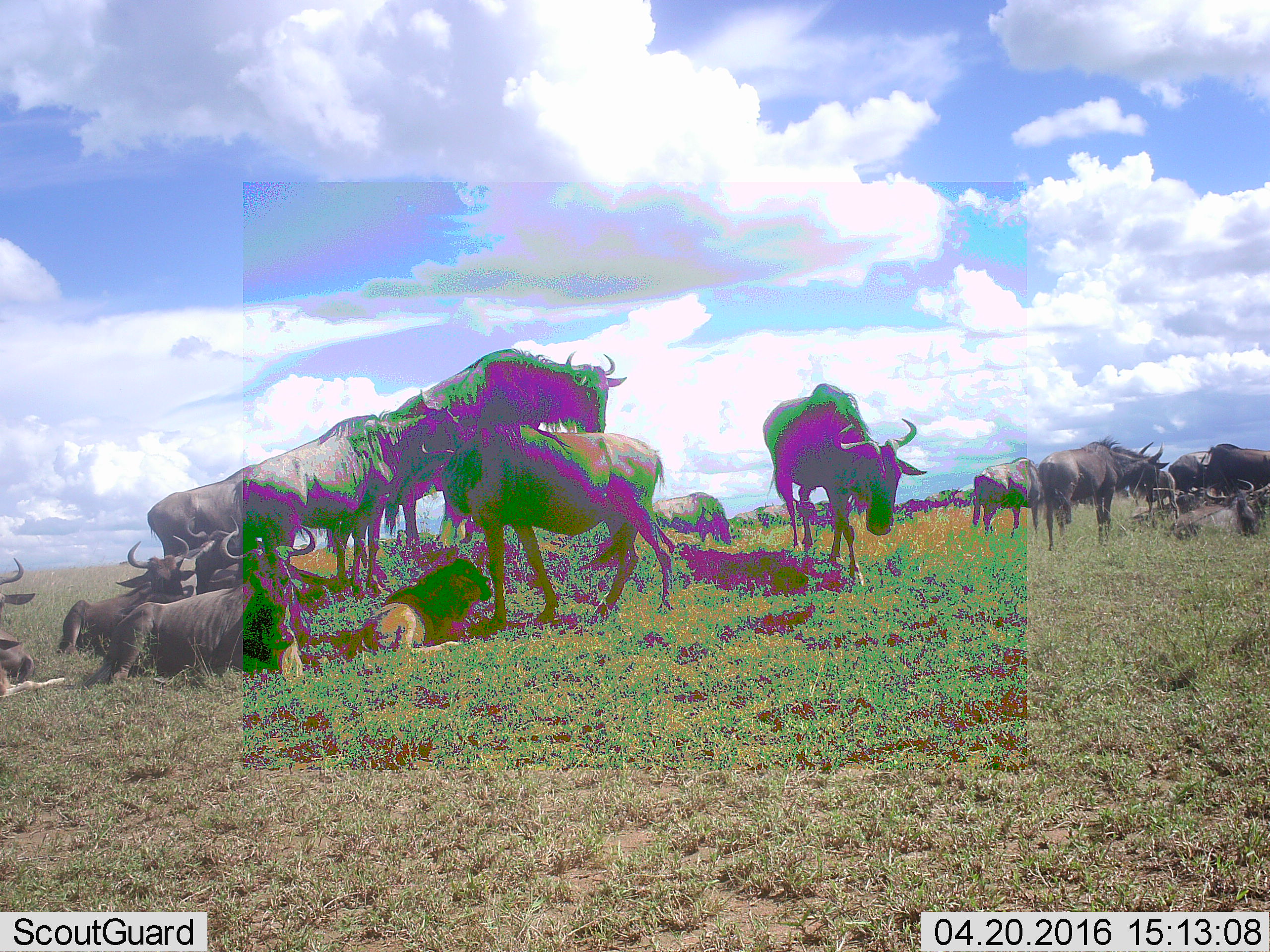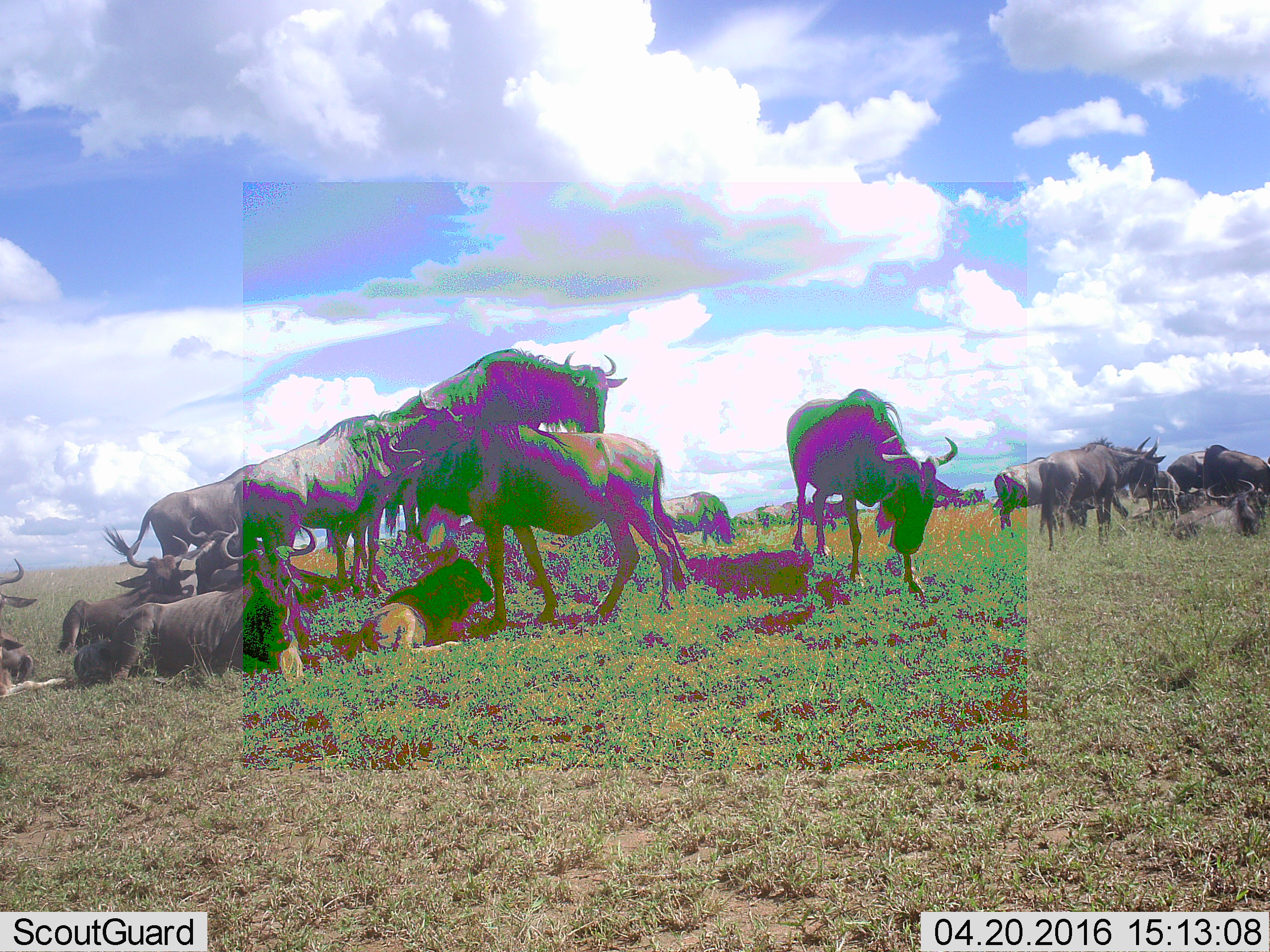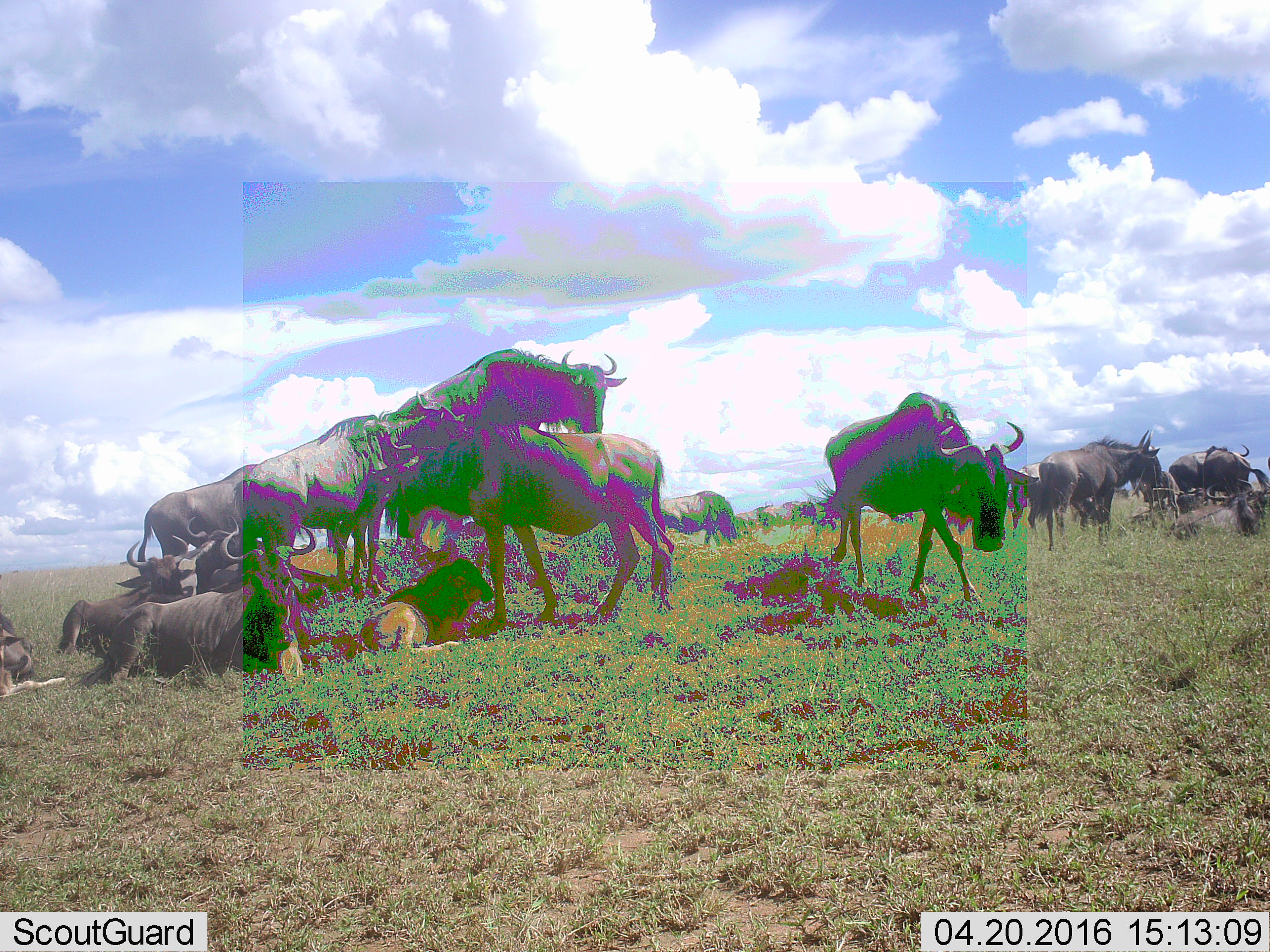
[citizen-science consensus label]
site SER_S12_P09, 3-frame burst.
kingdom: Animalia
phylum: Chordata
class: Mammalia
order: Artiodactyla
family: Bovidae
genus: Connochaetes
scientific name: Connochaetes taurinus taurinus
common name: blue wildebeest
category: wildebeestblue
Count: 11-50.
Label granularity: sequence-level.